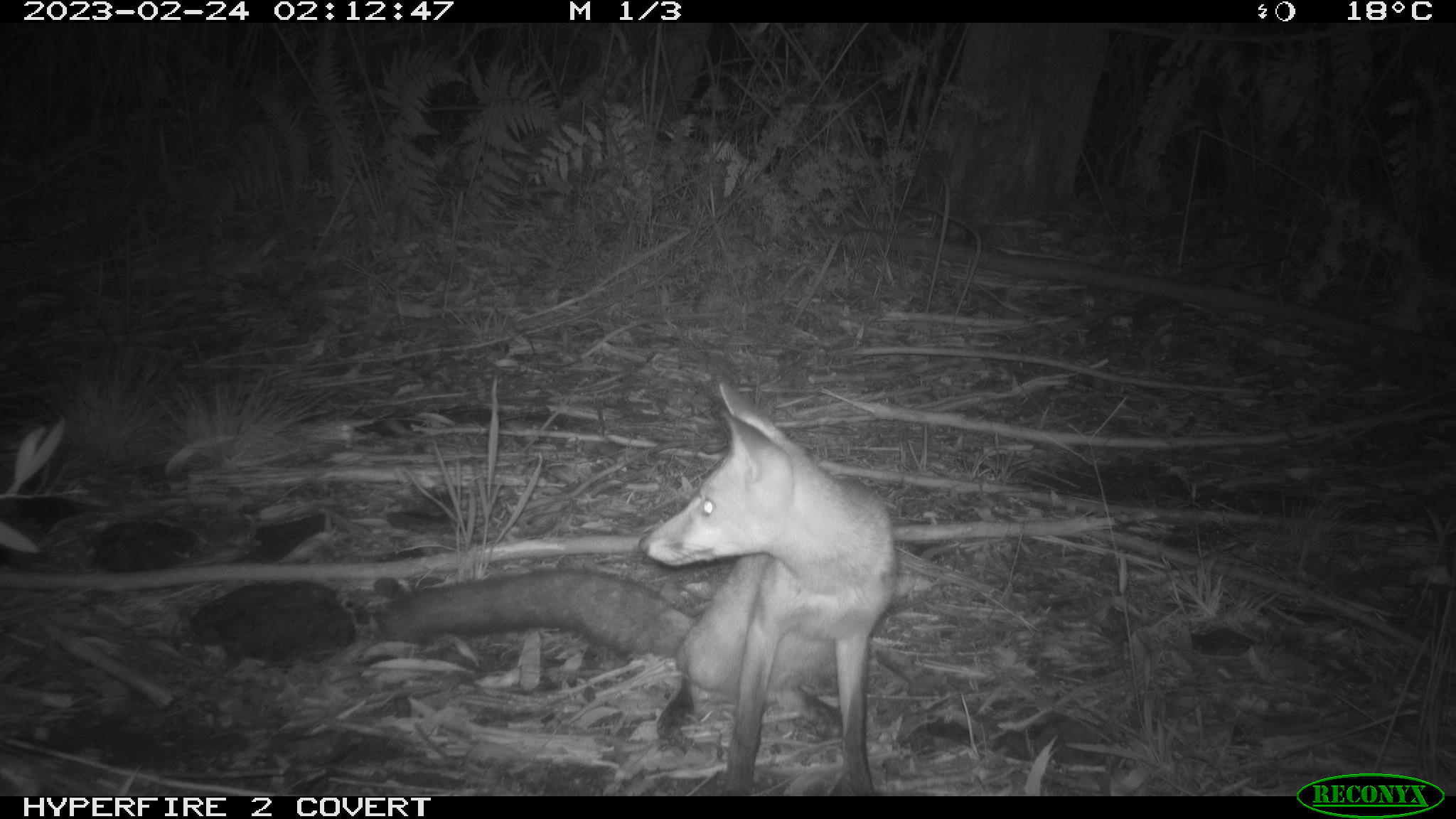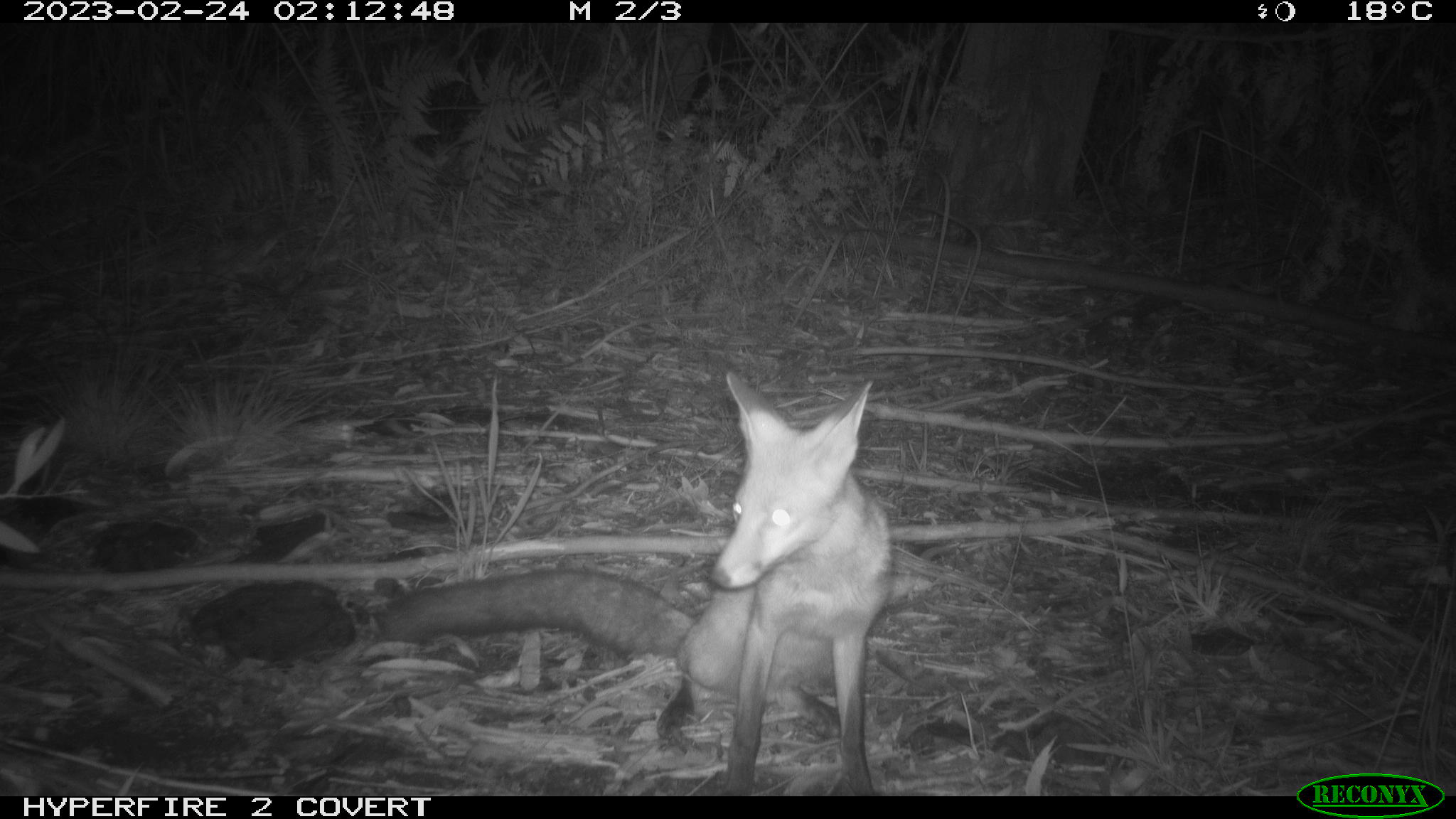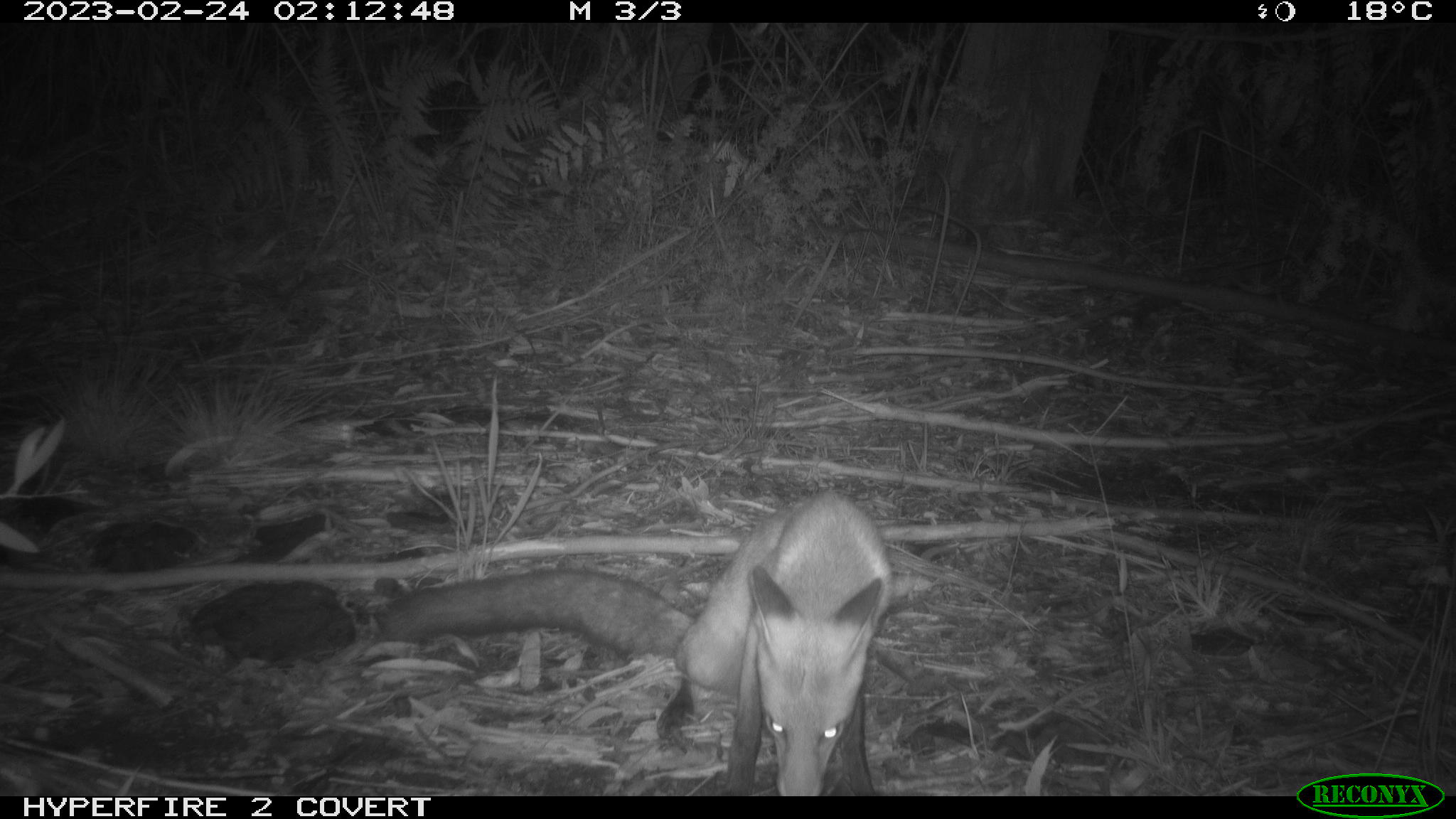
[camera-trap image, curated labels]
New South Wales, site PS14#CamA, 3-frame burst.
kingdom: Animalia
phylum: Chordata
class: Mammalia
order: Carnivora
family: Canidae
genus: Vulpes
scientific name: Vulpes vulpes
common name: red fox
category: fox